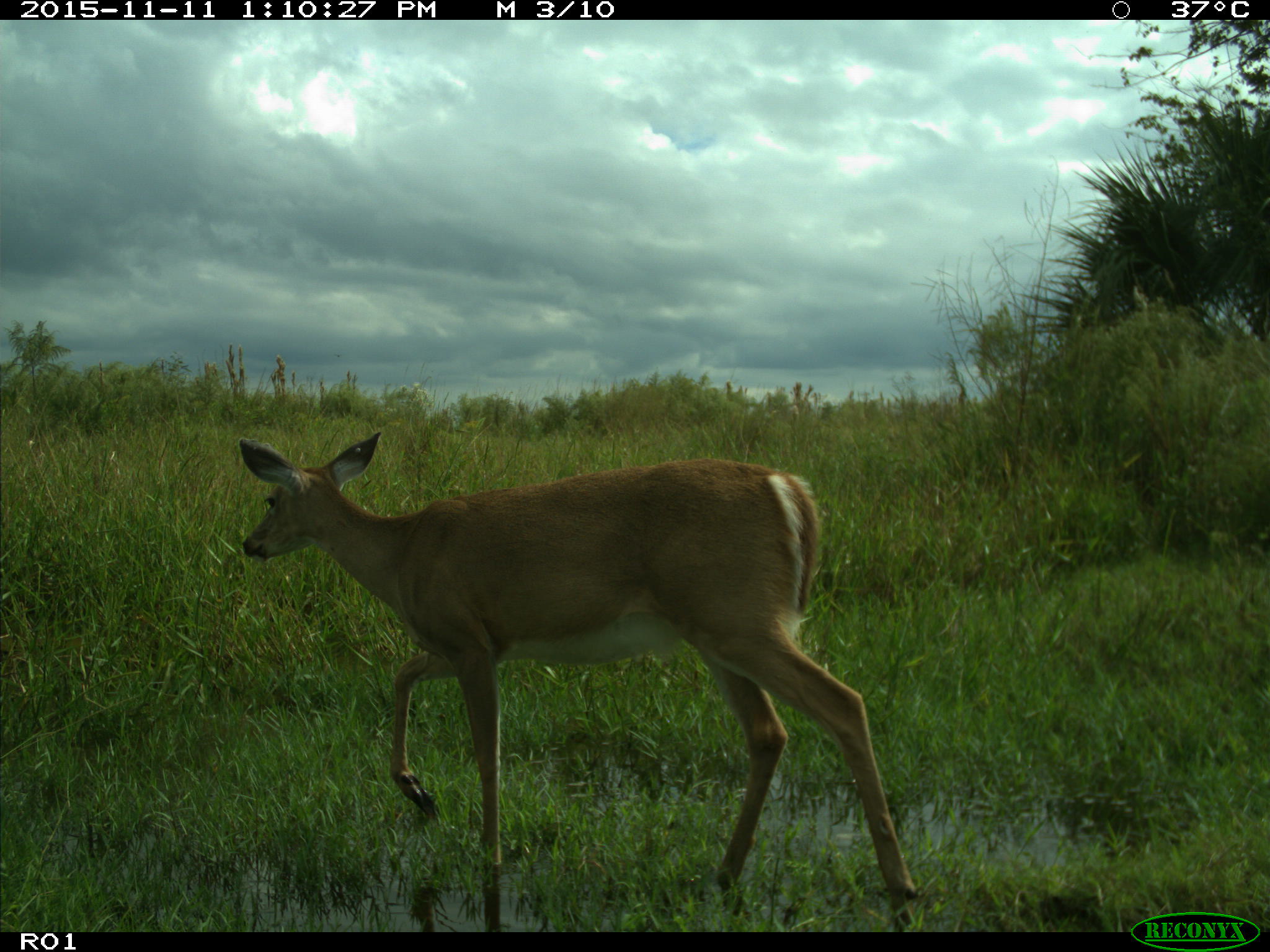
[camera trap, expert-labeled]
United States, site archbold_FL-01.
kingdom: Animalia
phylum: Chordata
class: Mammalia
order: Artiodactyla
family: Cervidae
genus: Odocoileus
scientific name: Odocoileus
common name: deer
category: unidentified deer